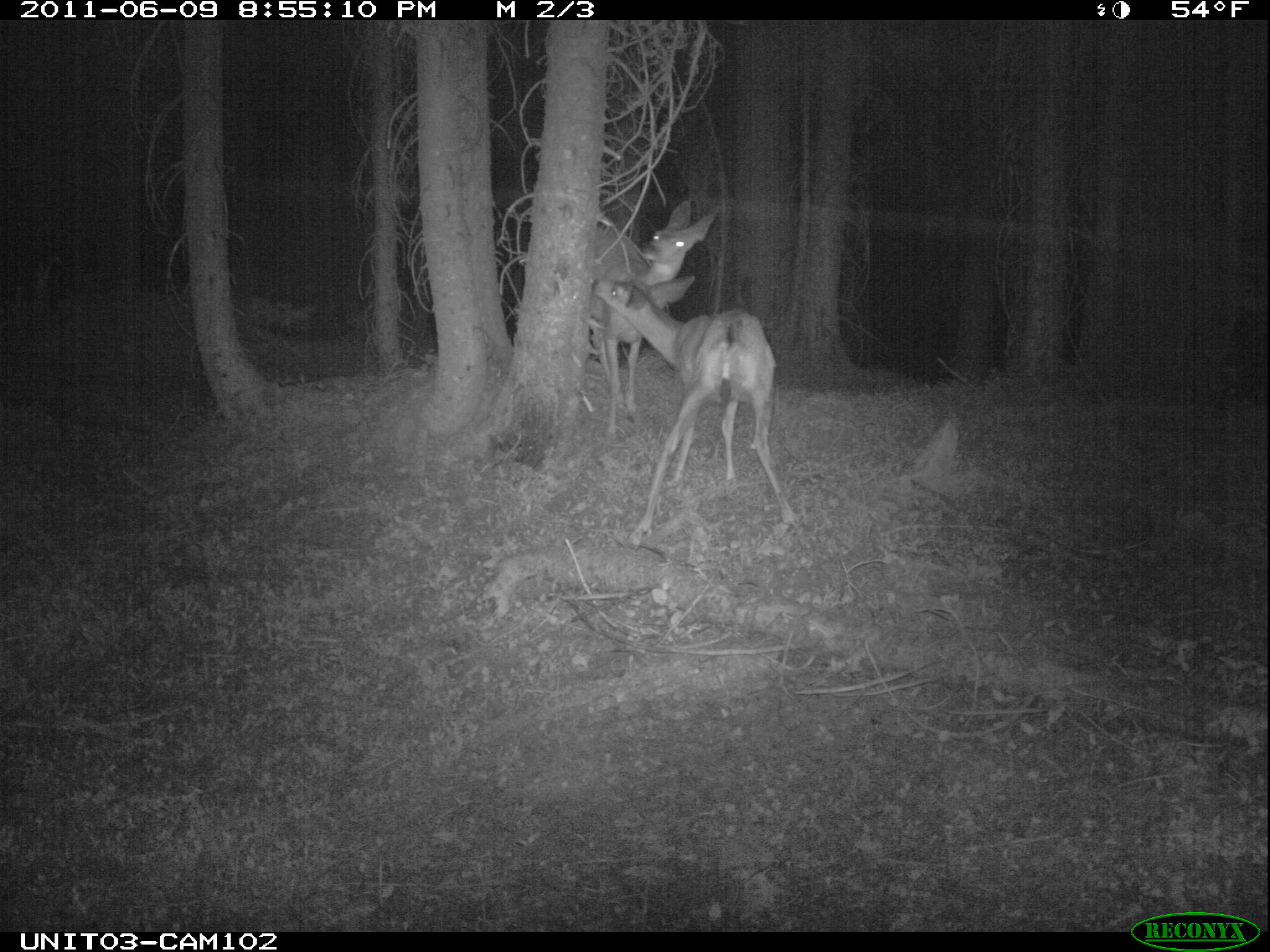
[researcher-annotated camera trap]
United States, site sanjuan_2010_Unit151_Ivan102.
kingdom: Animalia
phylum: Chordata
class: Mammalia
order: Artiodactyla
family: Cervidae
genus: Odocoileus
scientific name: Odocoileus hemionus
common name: mule deer